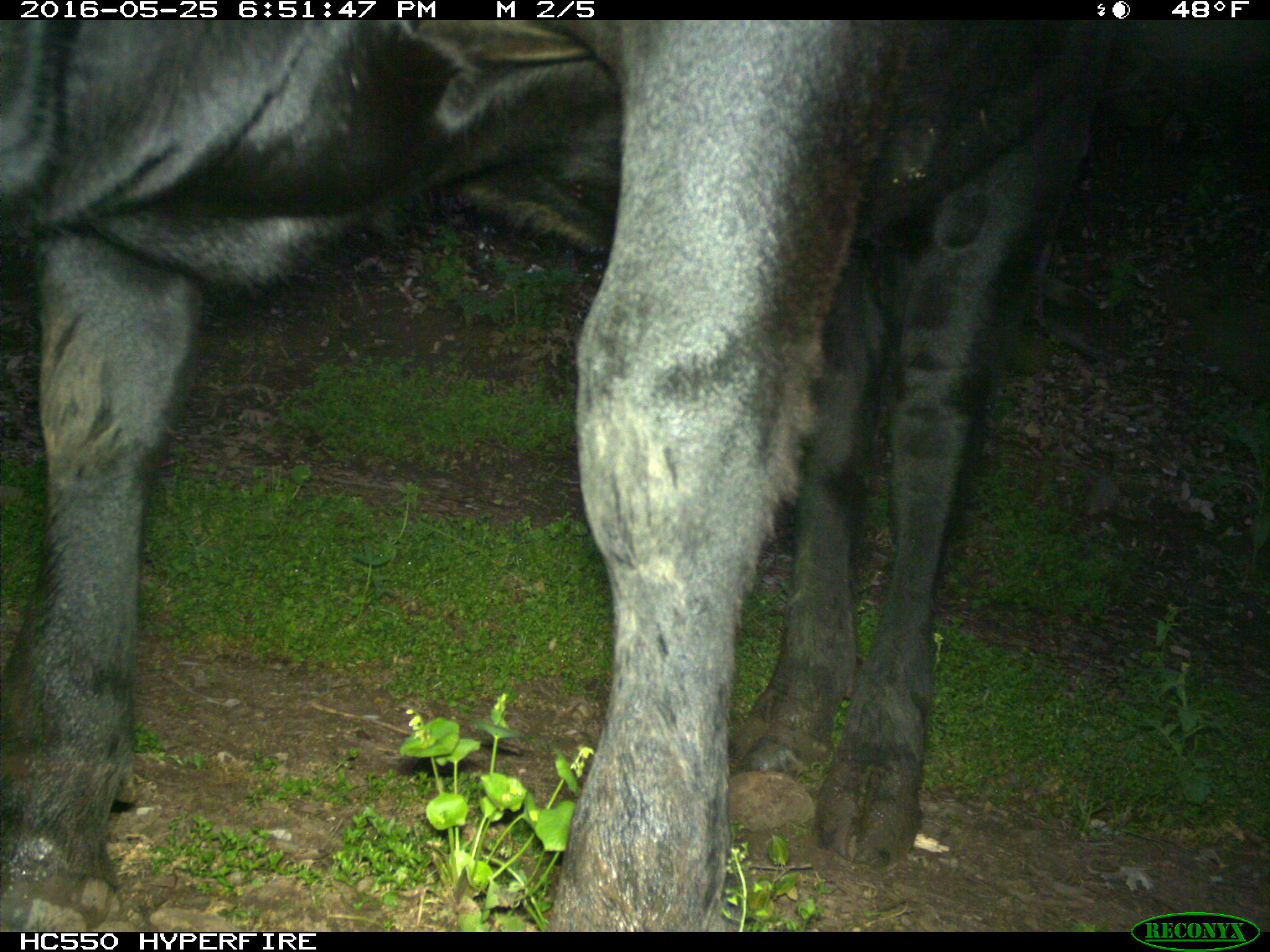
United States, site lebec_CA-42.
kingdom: Animalia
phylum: Chordata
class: Mammalia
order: Artiodactyla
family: Bovidae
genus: Bos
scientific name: Bos taurus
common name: domestic cow